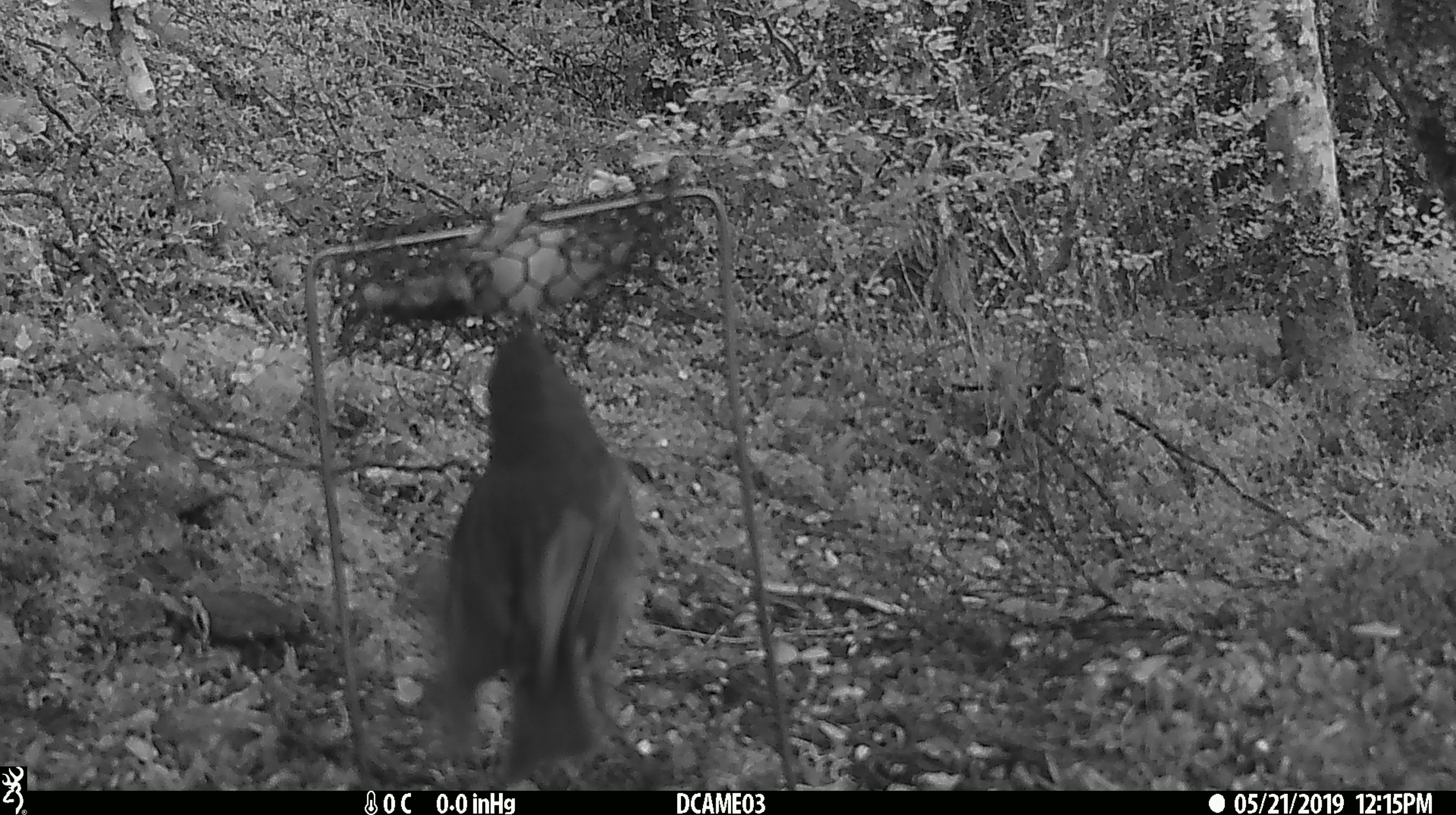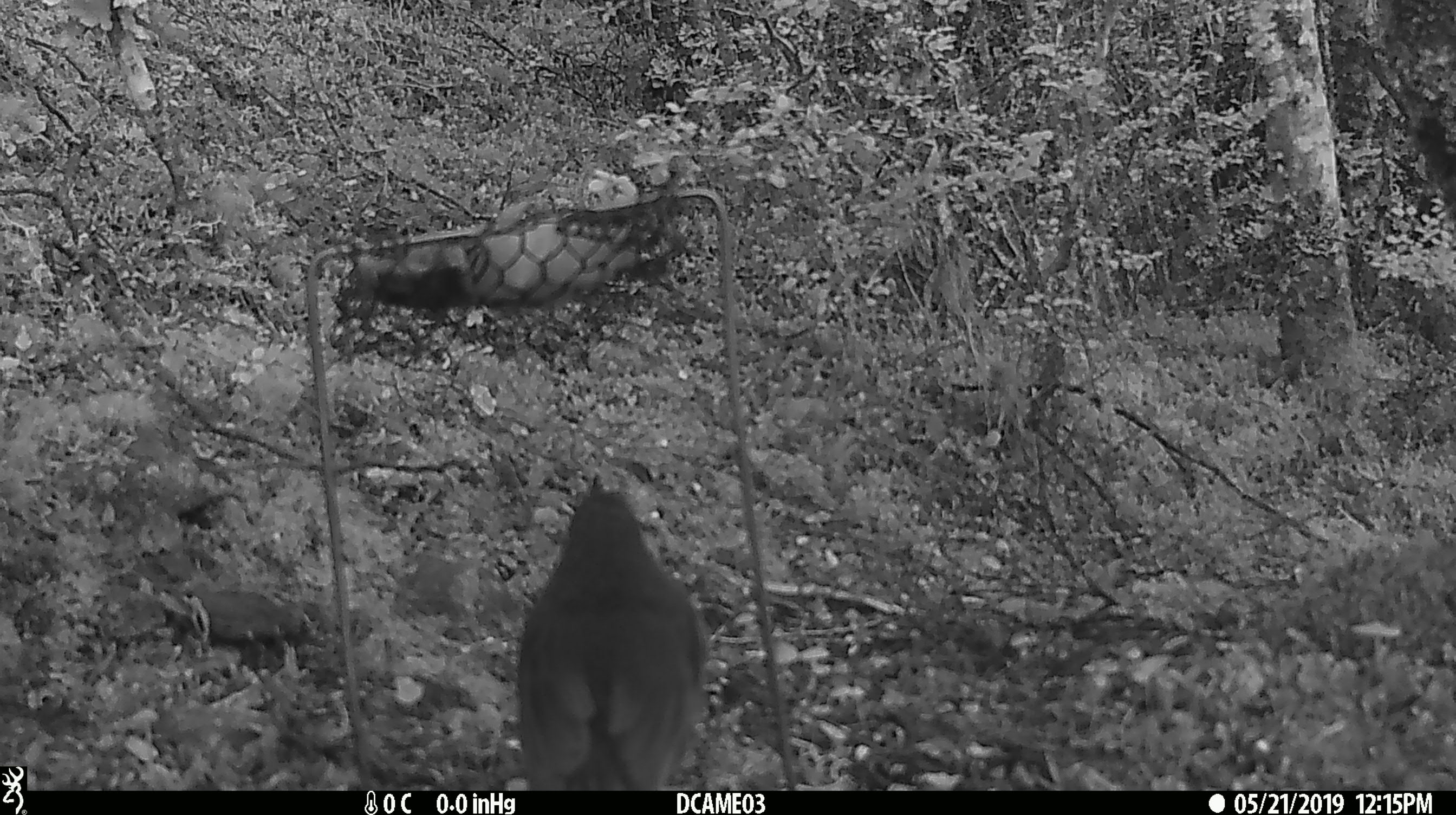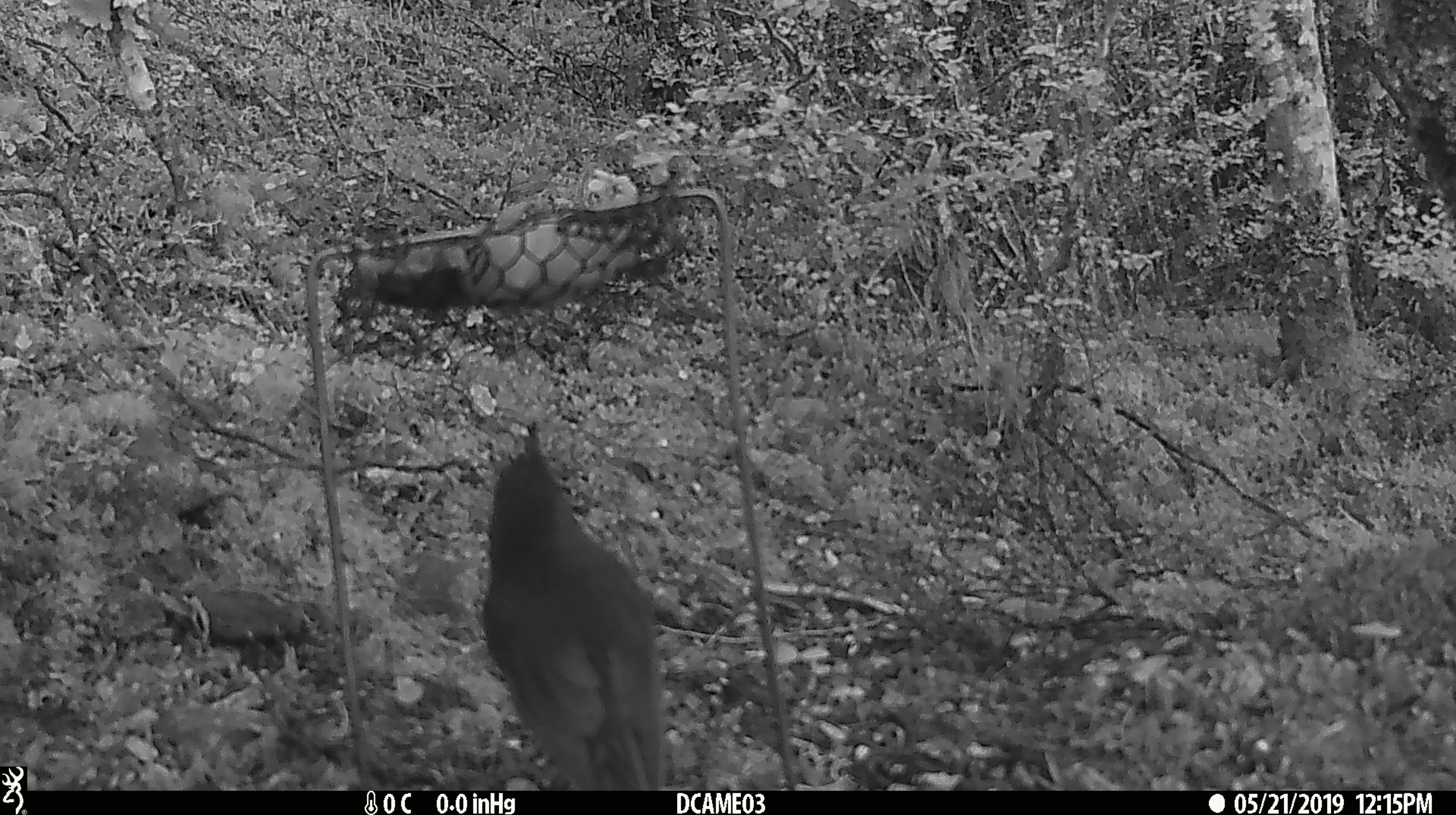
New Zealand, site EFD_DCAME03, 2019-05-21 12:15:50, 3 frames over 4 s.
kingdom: Animalia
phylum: Chordata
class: Aves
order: Passeriformes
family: Petroicidae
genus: Petroica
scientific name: Petroica australis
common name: new zealand robin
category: robin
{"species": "robin (new zealand robin) (Petroica australis)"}